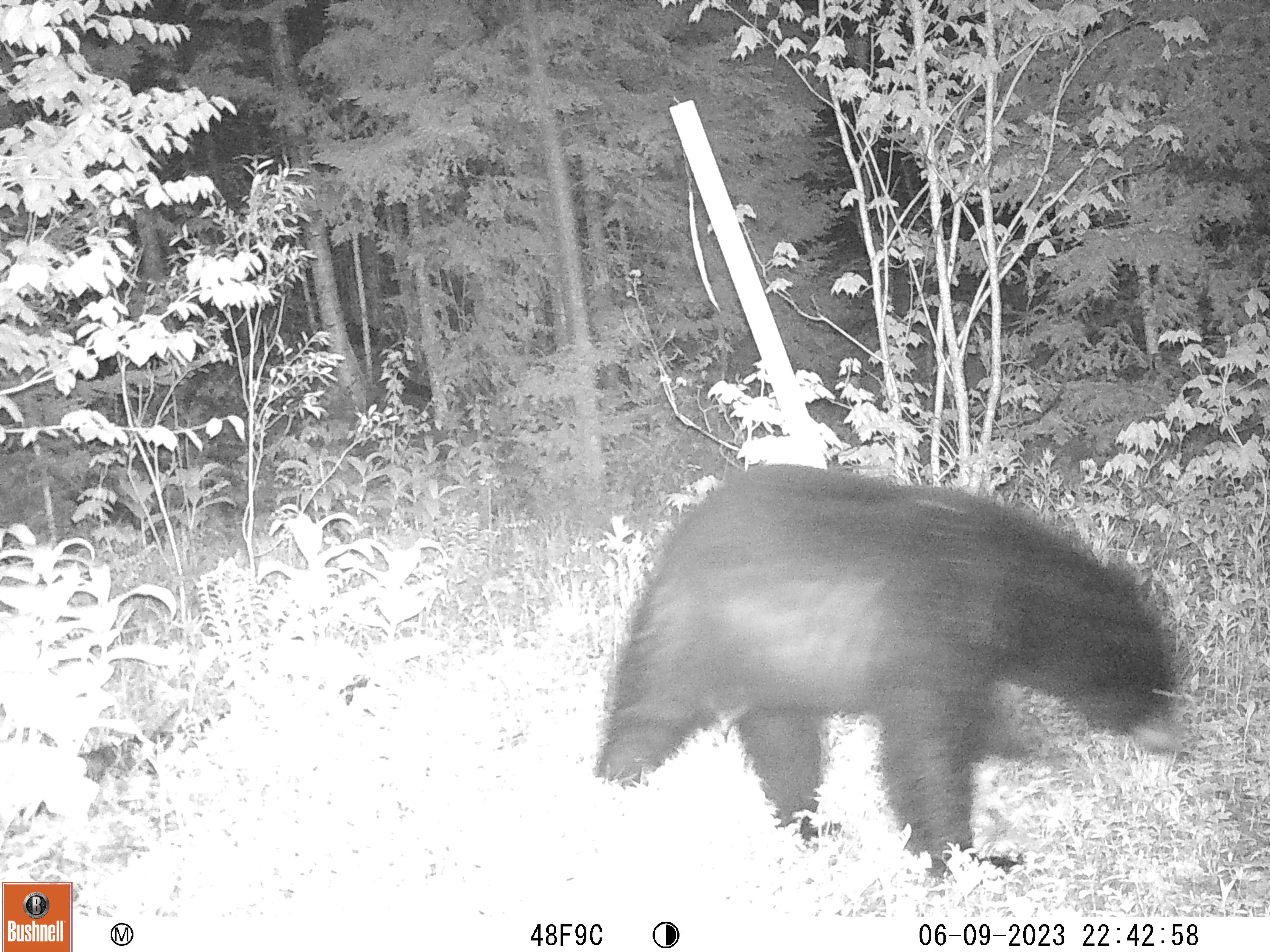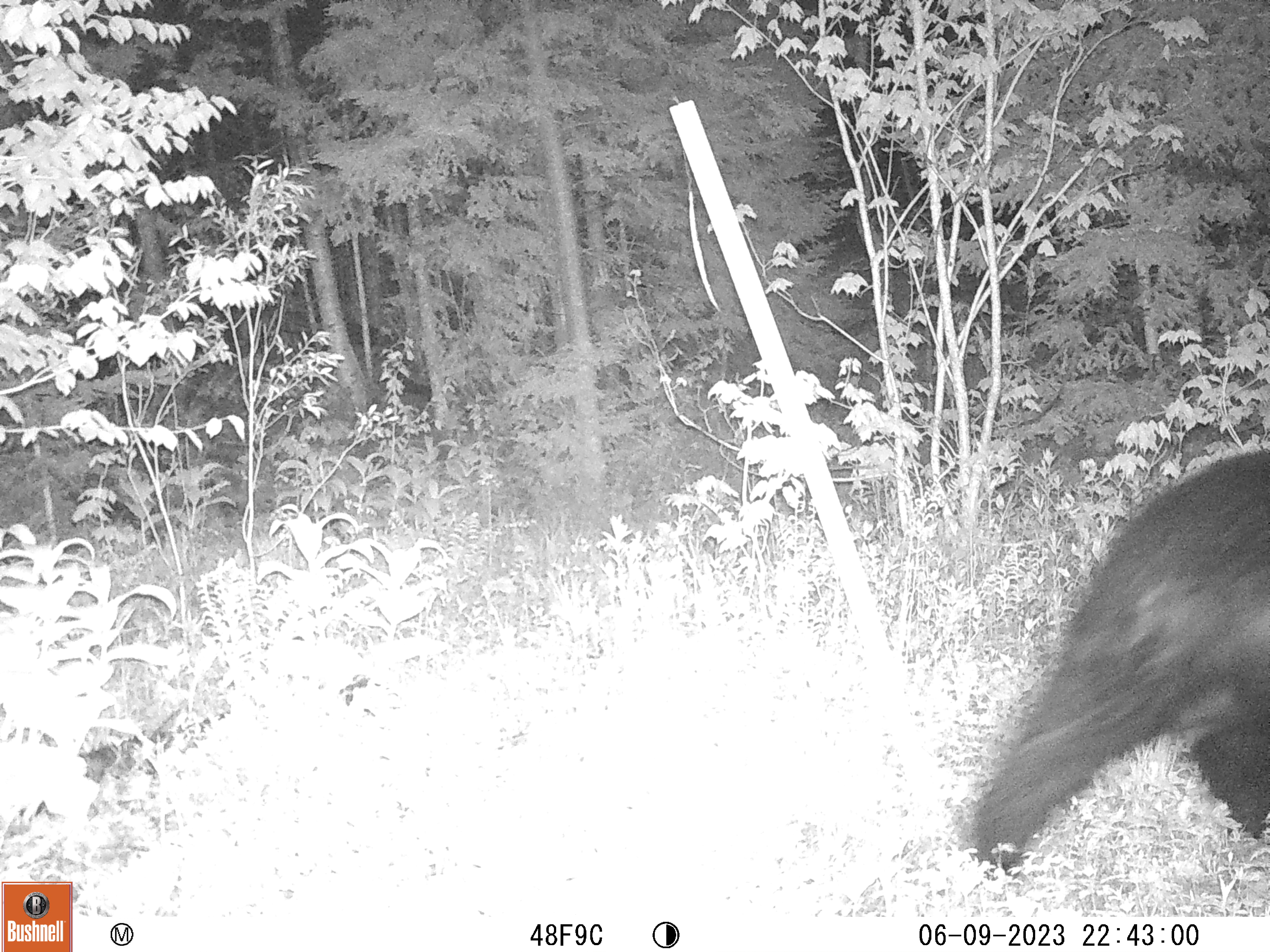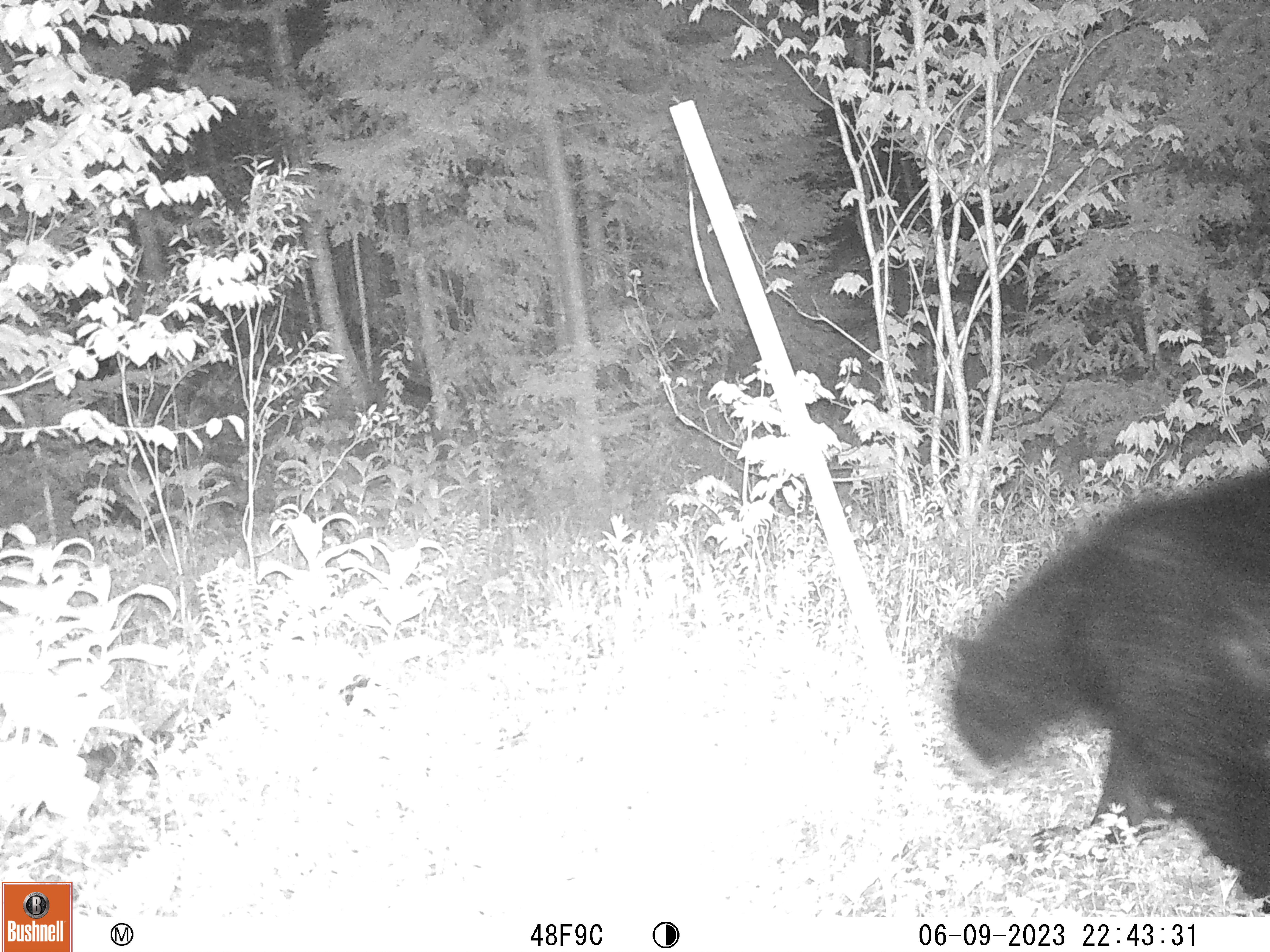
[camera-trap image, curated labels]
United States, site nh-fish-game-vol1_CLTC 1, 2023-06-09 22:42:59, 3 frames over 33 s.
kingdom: Animalia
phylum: Chordata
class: Mammalia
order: Carnivora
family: Ursidae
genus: Ursus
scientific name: Ursus americanus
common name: black bear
Black bear (Ursus americanus).